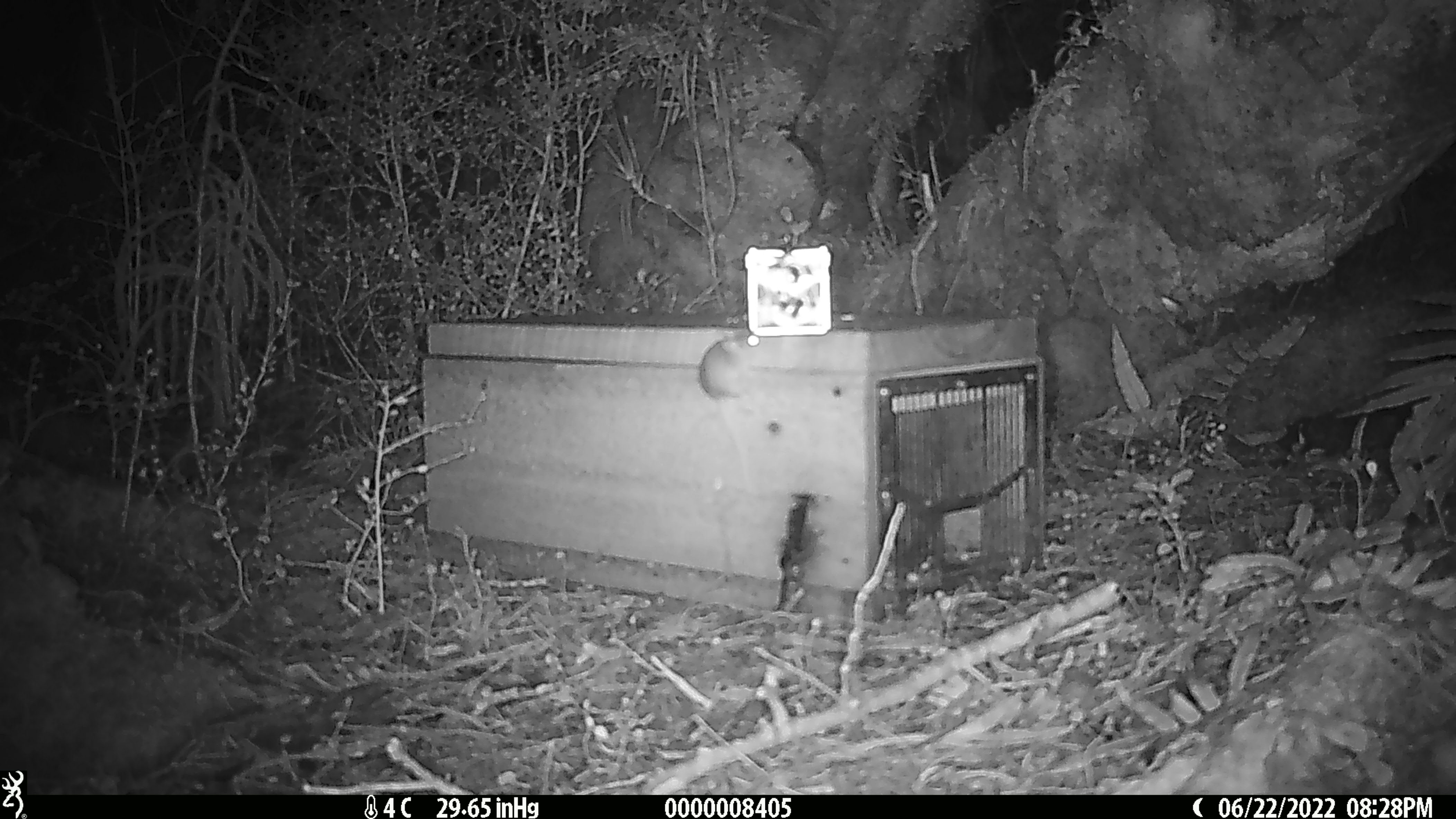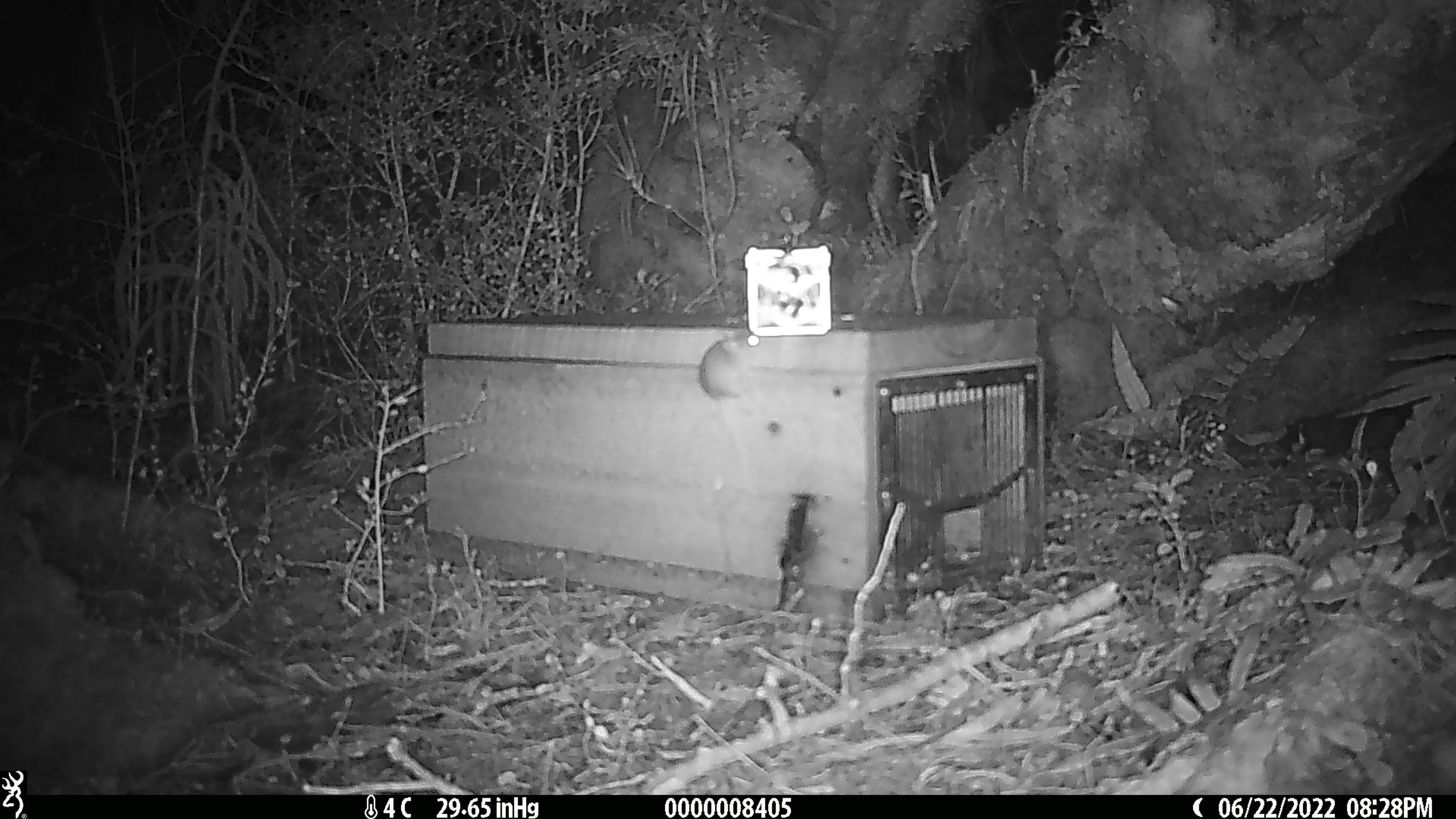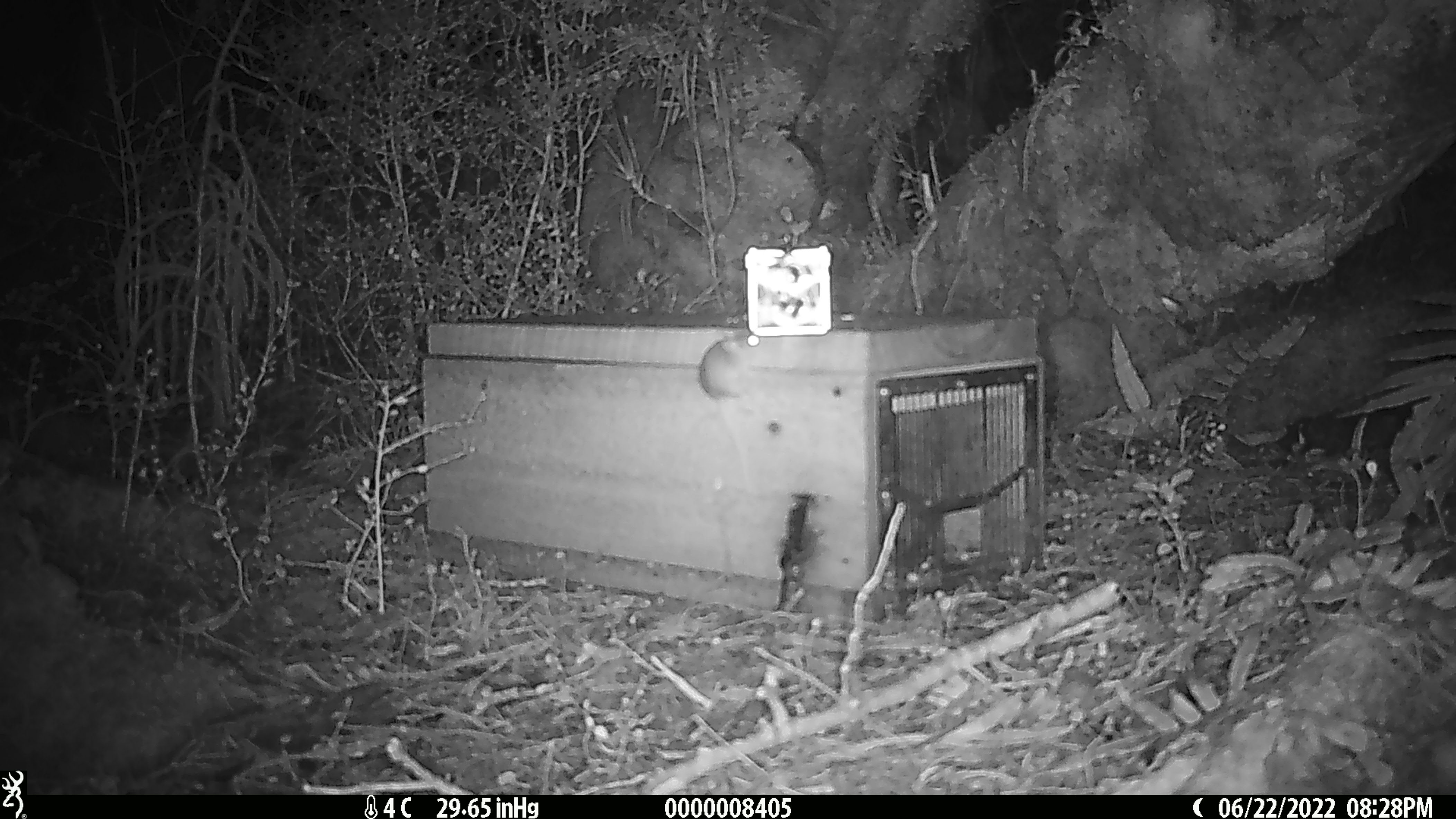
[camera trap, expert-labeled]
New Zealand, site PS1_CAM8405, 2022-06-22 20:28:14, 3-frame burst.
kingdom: Animalia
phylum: Chordata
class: Mammalia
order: Rodentia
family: Muridae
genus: Mus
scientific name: Mus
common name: mouse